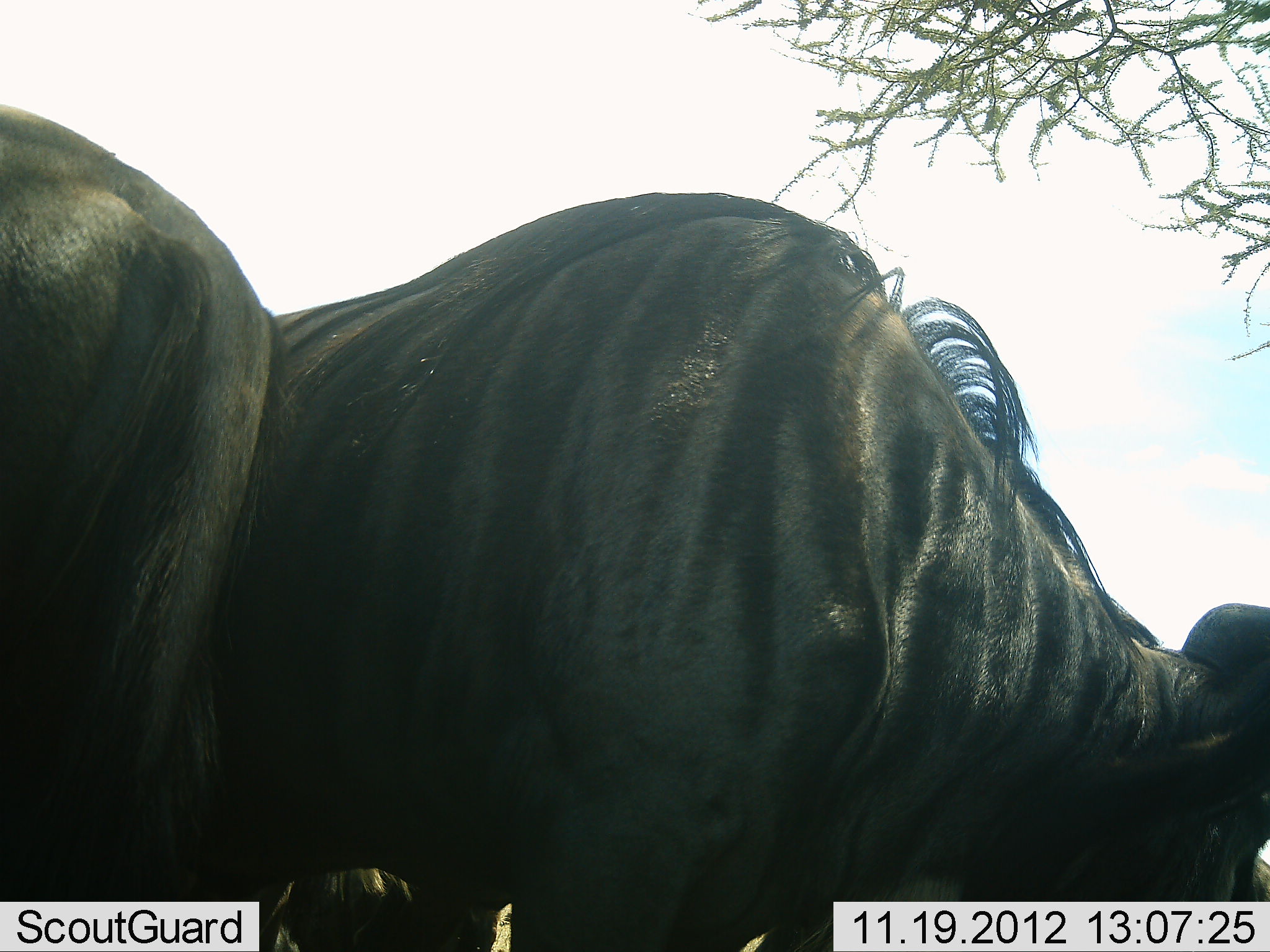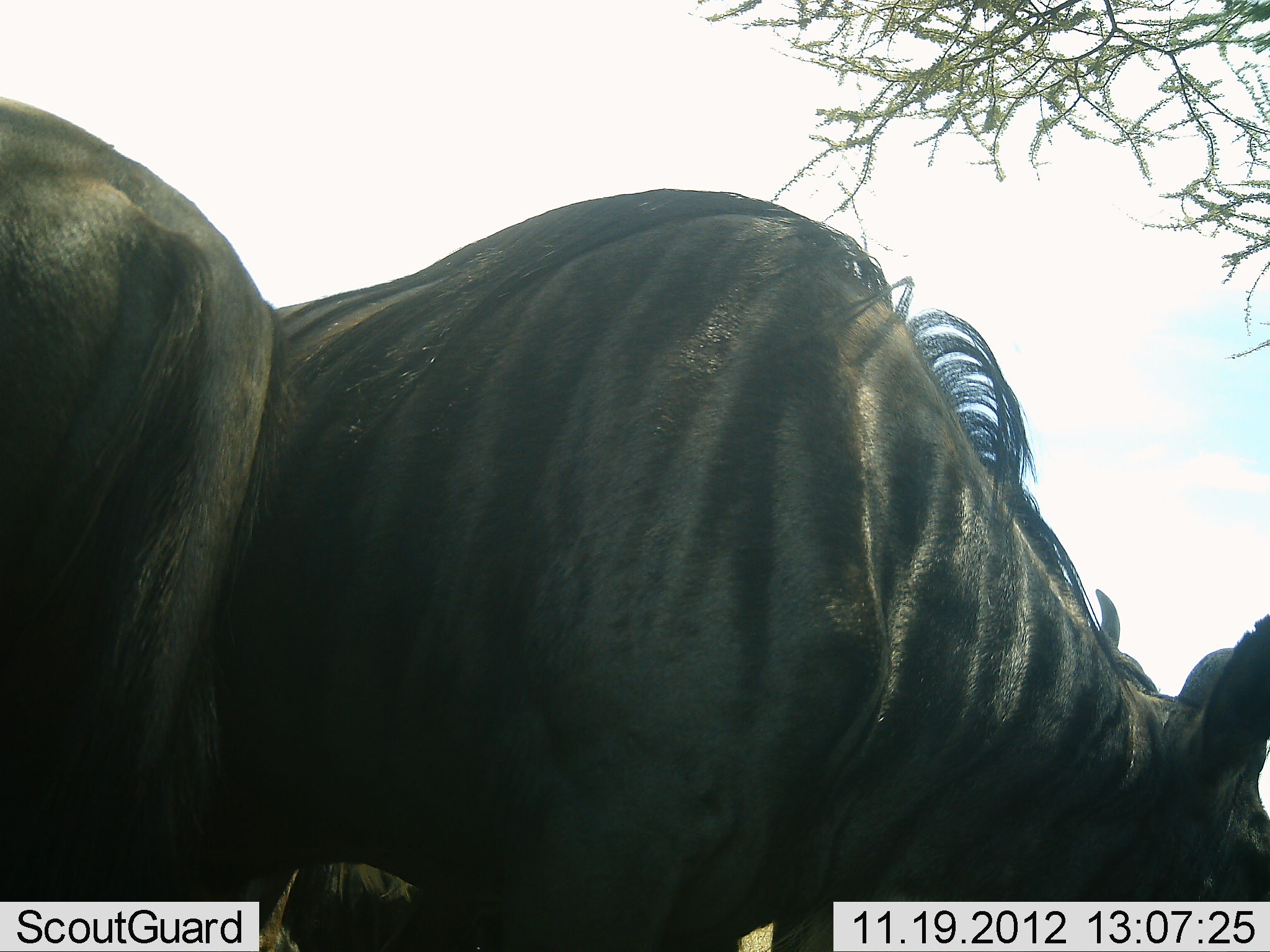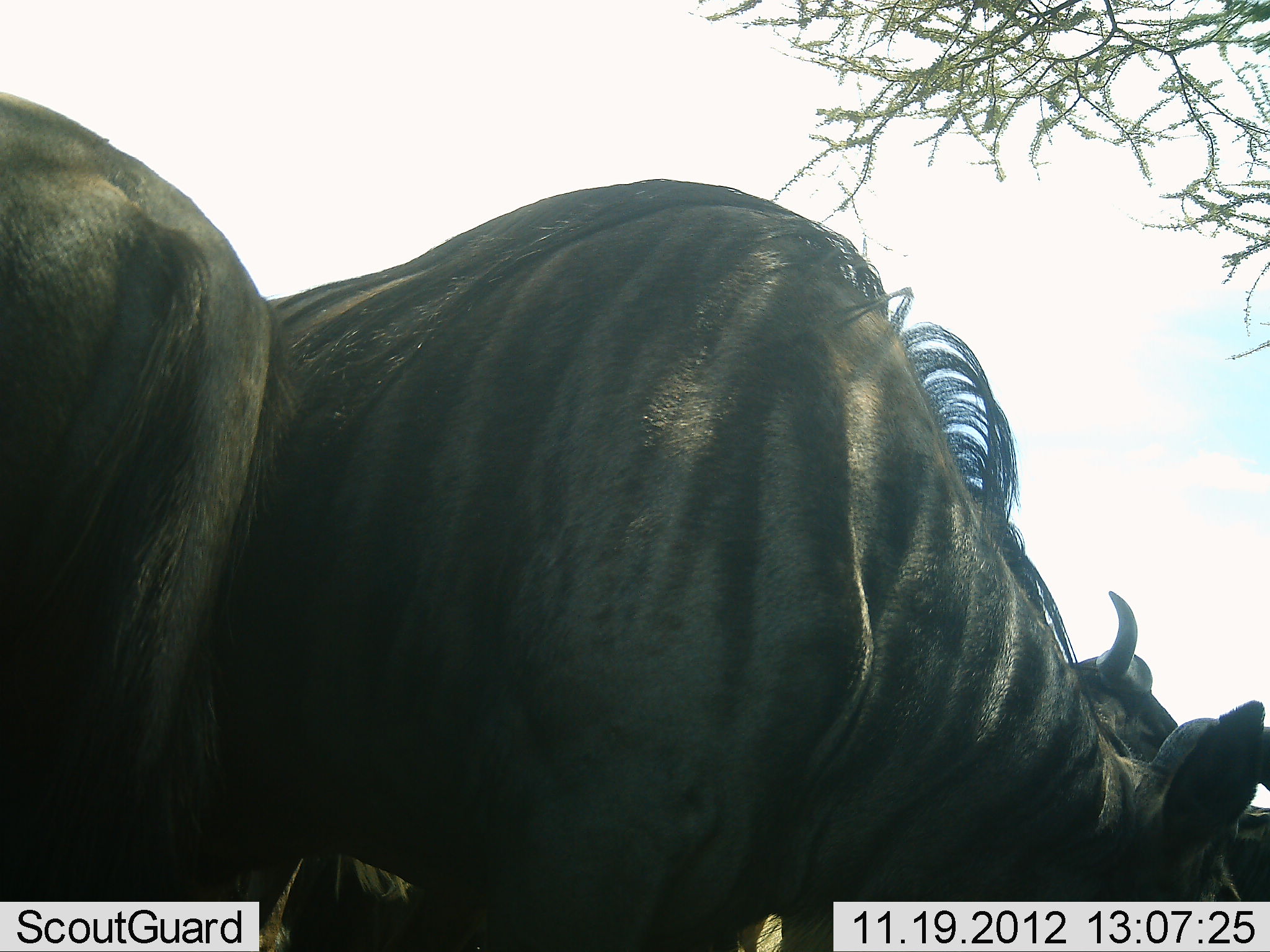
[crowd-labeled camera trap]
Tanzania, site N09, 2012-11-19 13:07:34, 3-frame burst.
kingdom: Animalia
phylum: Chordata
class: Mammalia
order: Artiodactyla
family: Bovidae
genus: Connochaetes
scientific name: Connochaetes taurinus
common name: blue wildebeest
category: wildebeest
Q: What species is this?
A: Wildebeest (blue wildebeest) (Connochaetes taurinus).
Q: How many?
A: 3.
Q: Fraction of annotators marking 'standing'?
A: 70%.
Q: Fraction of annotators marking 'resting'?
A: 0%.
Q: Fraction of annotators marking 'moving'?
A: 0%.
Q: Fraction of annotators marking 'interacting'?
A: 10%.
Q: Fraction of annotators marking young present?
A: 0%.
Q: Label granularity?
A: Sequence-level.